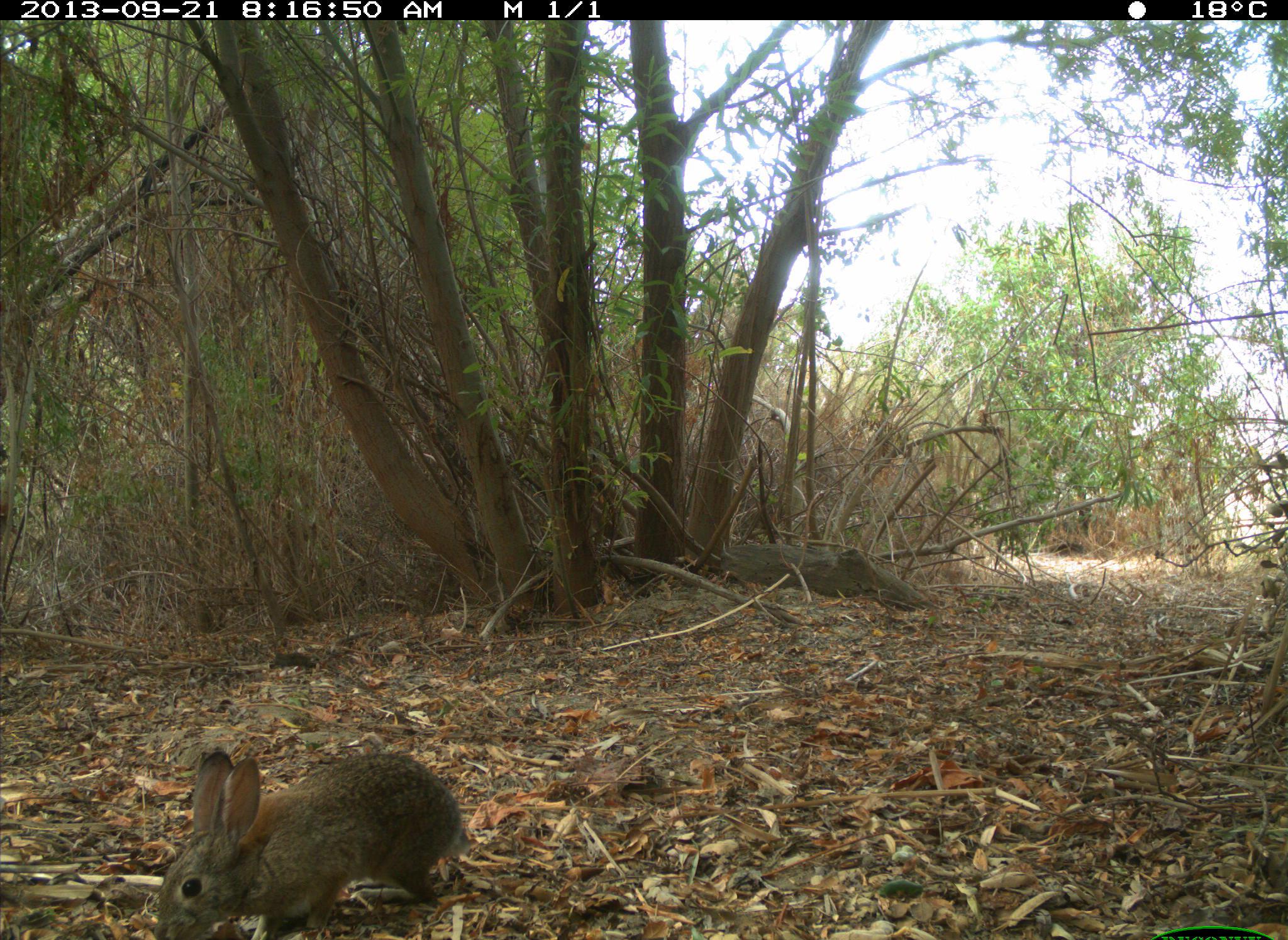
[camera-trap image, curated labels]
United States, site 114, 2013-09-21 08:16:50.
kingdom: Animalia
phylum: Chordata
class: Mammalia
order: Lagomorpha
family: Leporidae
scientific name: Leporidae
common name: rabbits and hares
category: rabbit